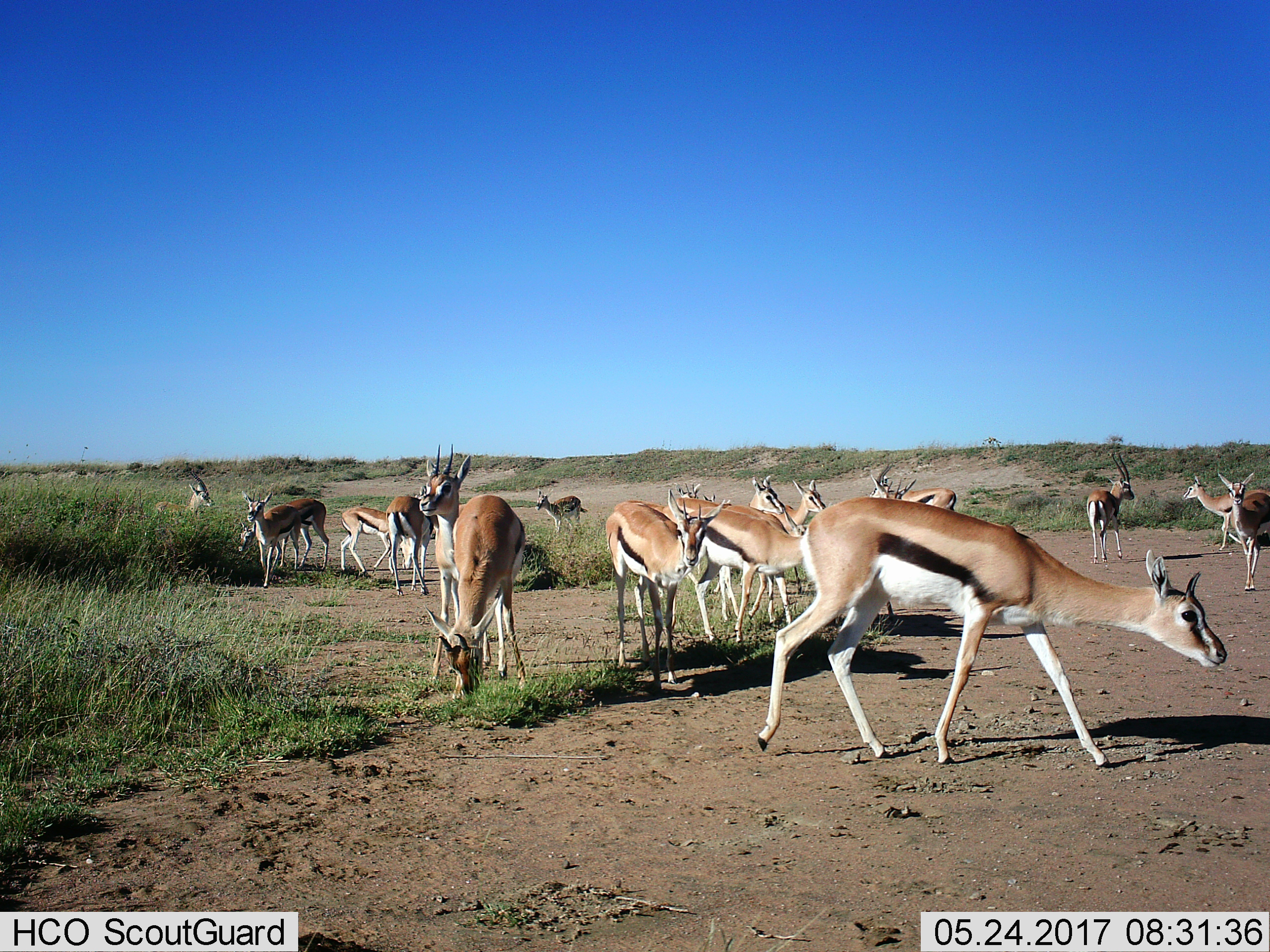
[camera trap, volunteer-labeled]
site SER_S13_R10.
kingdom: Animalia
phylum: Chordata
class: Mammalia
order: Artiodactyla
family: Bovidae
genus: Eudorcas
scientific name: Eudorcas thomsonii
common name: thomson's gazelle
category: gazellethomsons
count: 11-50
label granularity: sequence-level